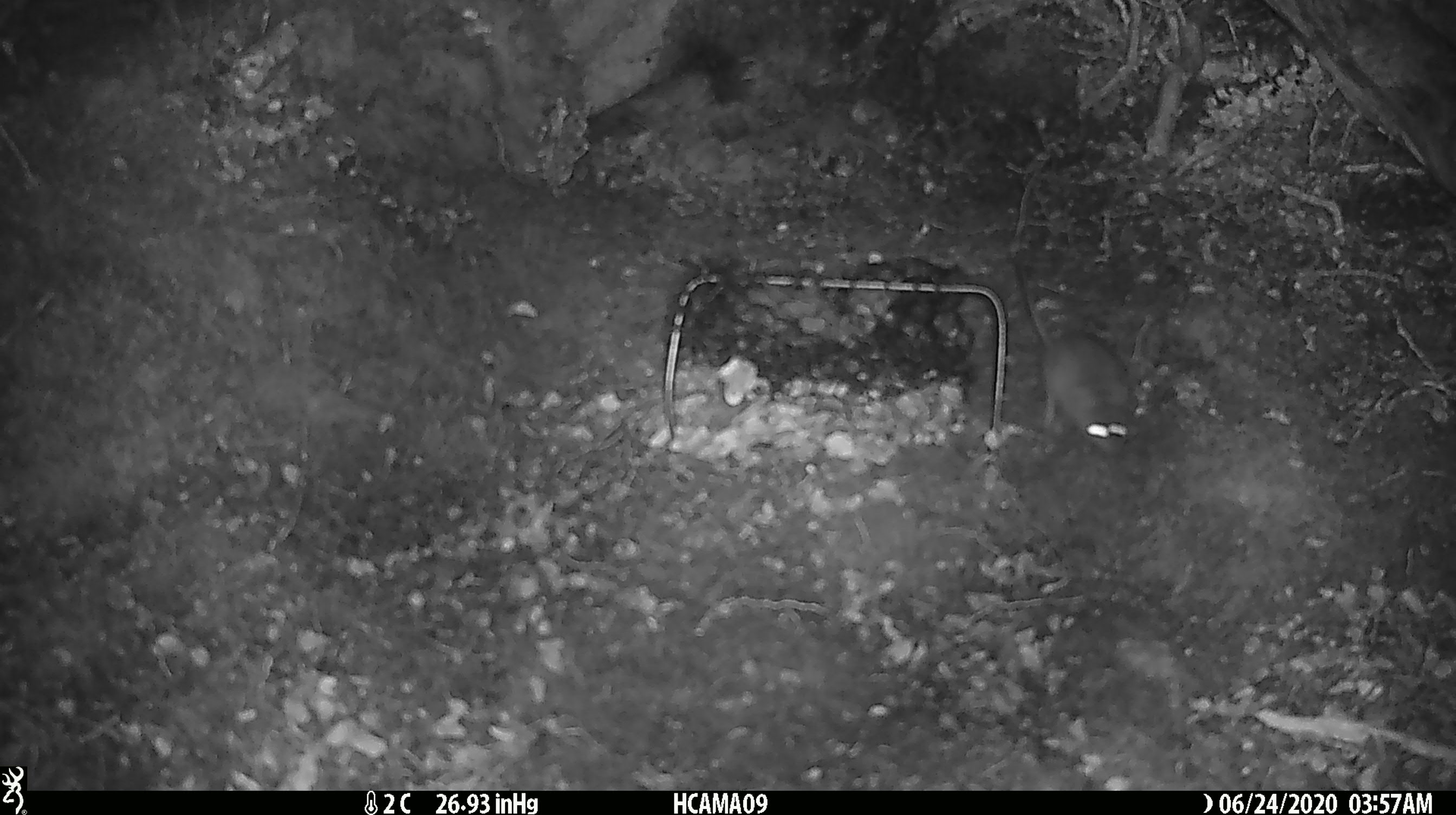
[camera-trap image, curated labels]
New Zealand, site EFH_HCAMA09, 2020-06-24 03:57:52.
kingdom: Animalia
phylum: Chordata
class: Mammalia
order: Rodentia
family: Muridae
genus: Mus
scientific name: Mus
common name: mouse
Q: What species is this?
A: Mouse (Mus).